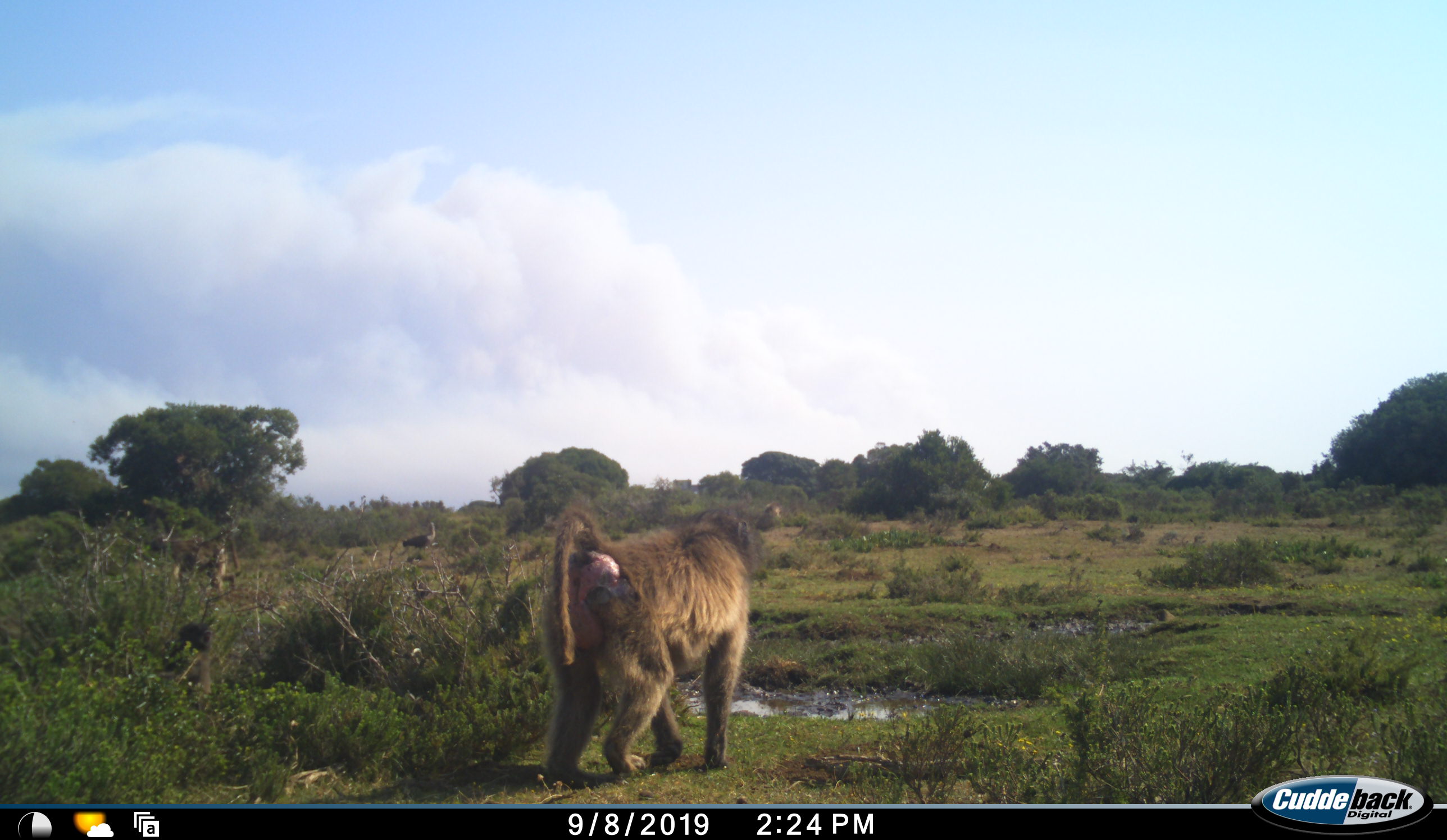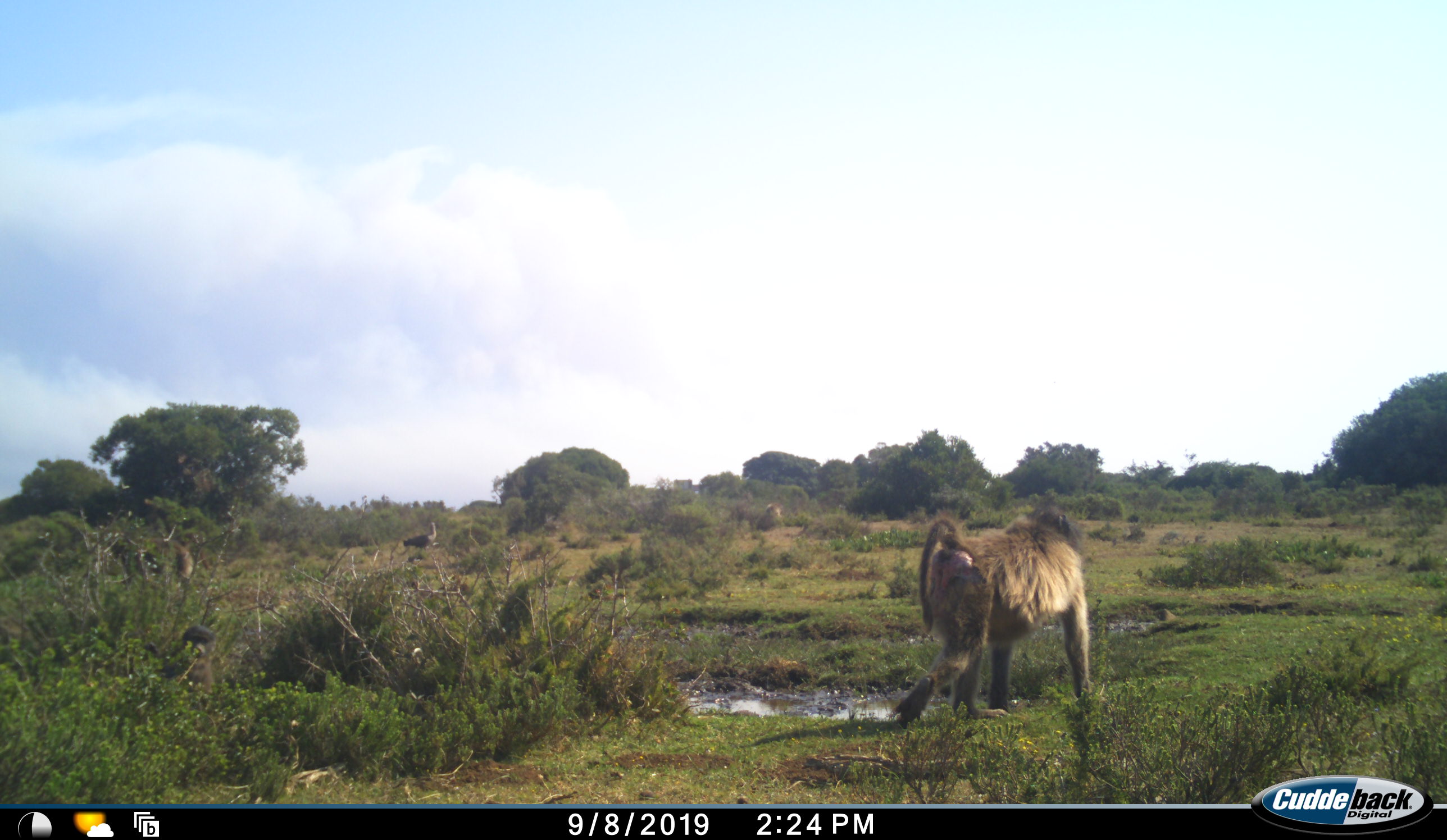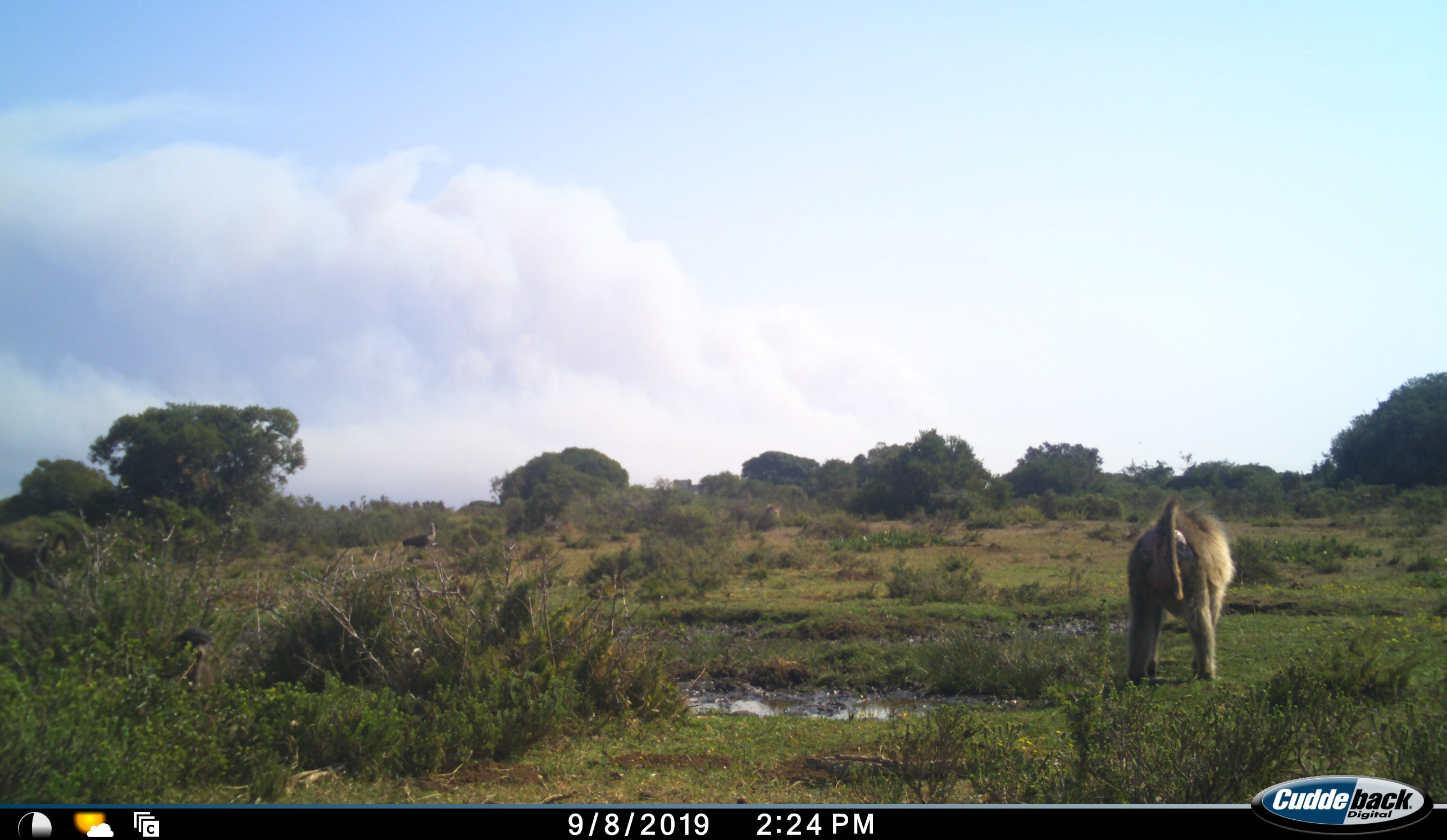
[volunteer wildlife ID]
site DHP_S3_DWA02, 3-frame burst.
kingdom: Animalia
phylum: Chordata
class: Mammalia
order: Primates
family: Cercopithecidae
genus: Papio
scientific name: Papio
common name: baboon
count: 3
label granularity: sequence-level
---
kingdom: Animalia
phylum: Chordata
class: Aves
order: Struthioniformes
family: Struthionidae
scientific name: Struthionidae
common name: ostrich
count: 1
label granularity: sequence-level